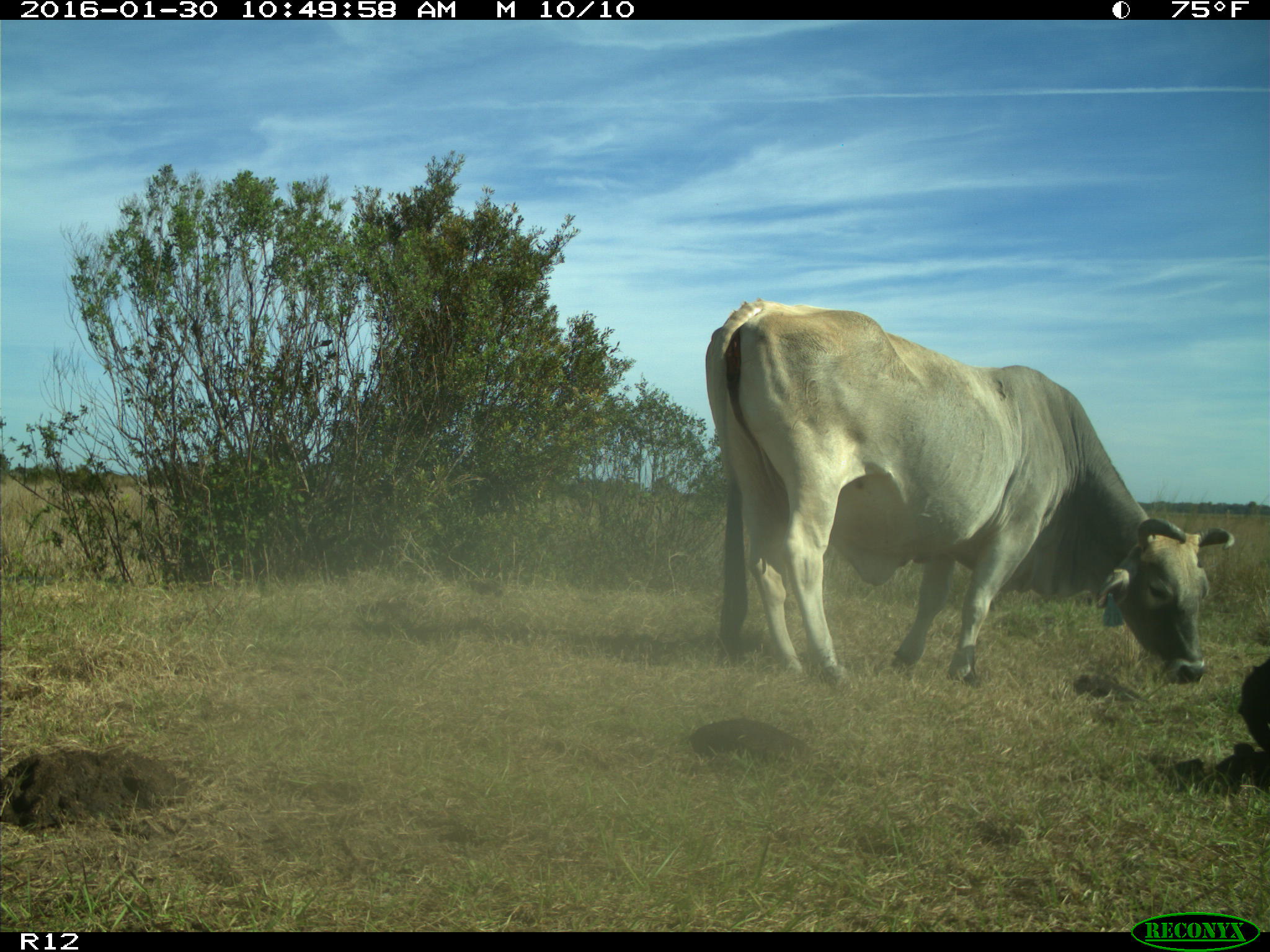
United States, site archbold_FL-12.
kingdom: Animalia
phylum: Chordata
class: Mammalia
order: Artiodactyla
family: Bovidae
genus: Bos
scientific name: Bos taurus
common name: domestic cow